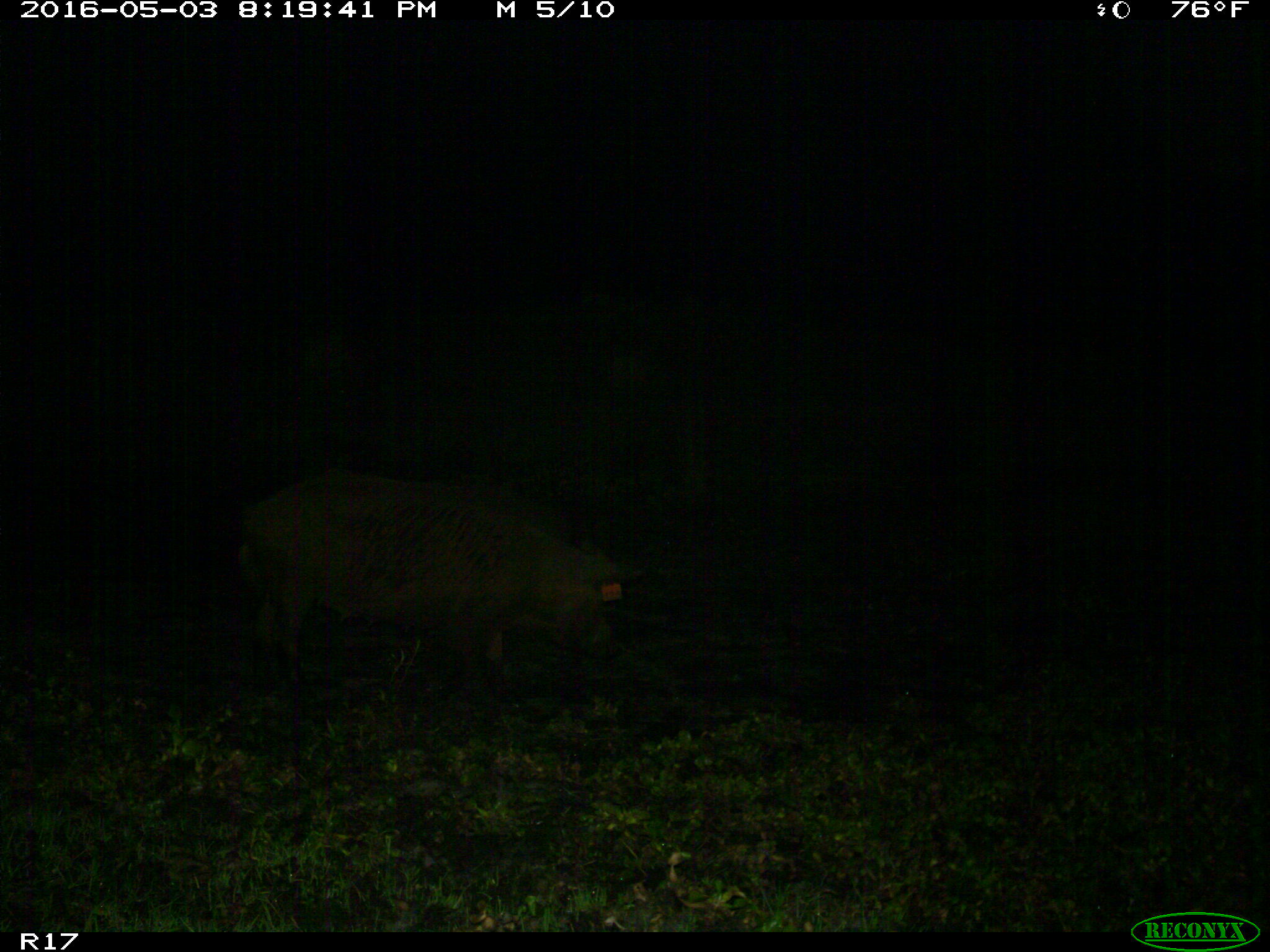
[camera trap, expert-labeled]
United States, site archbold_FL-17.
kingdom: Animalia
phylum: Chordata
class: Mammalia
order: Artiodactyla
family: Suidae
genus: Sus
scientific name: Sus scrofa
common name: wild boar